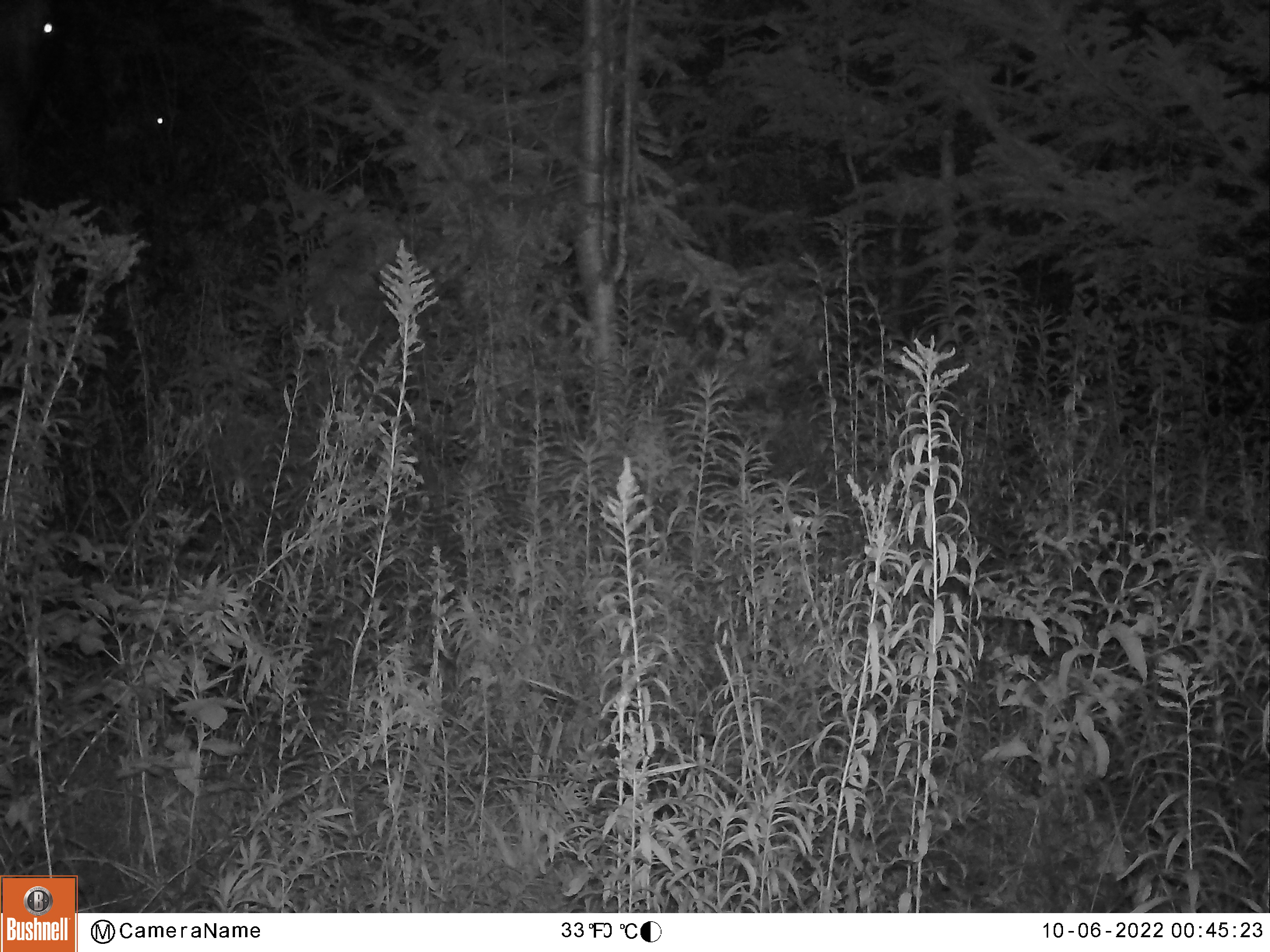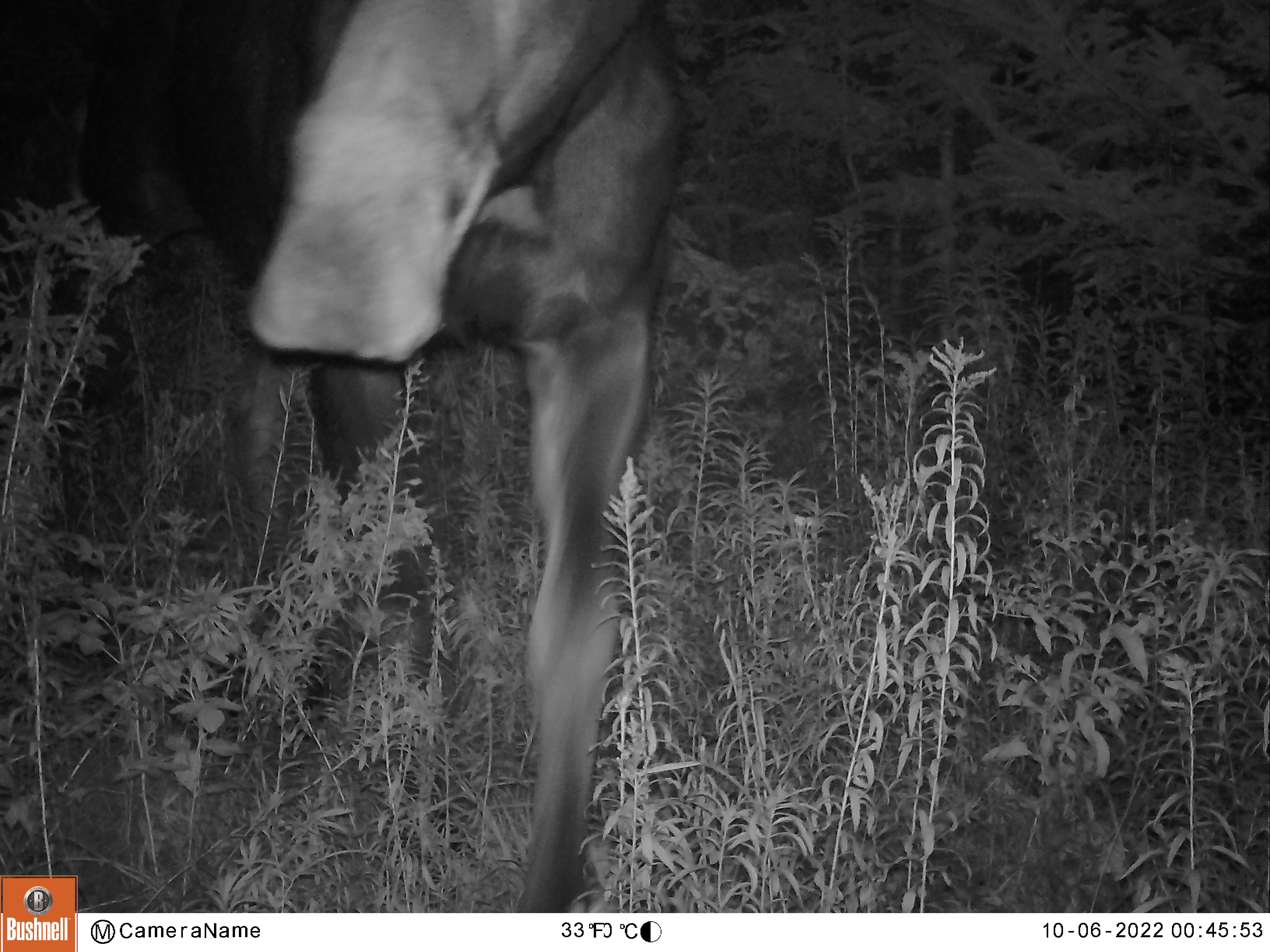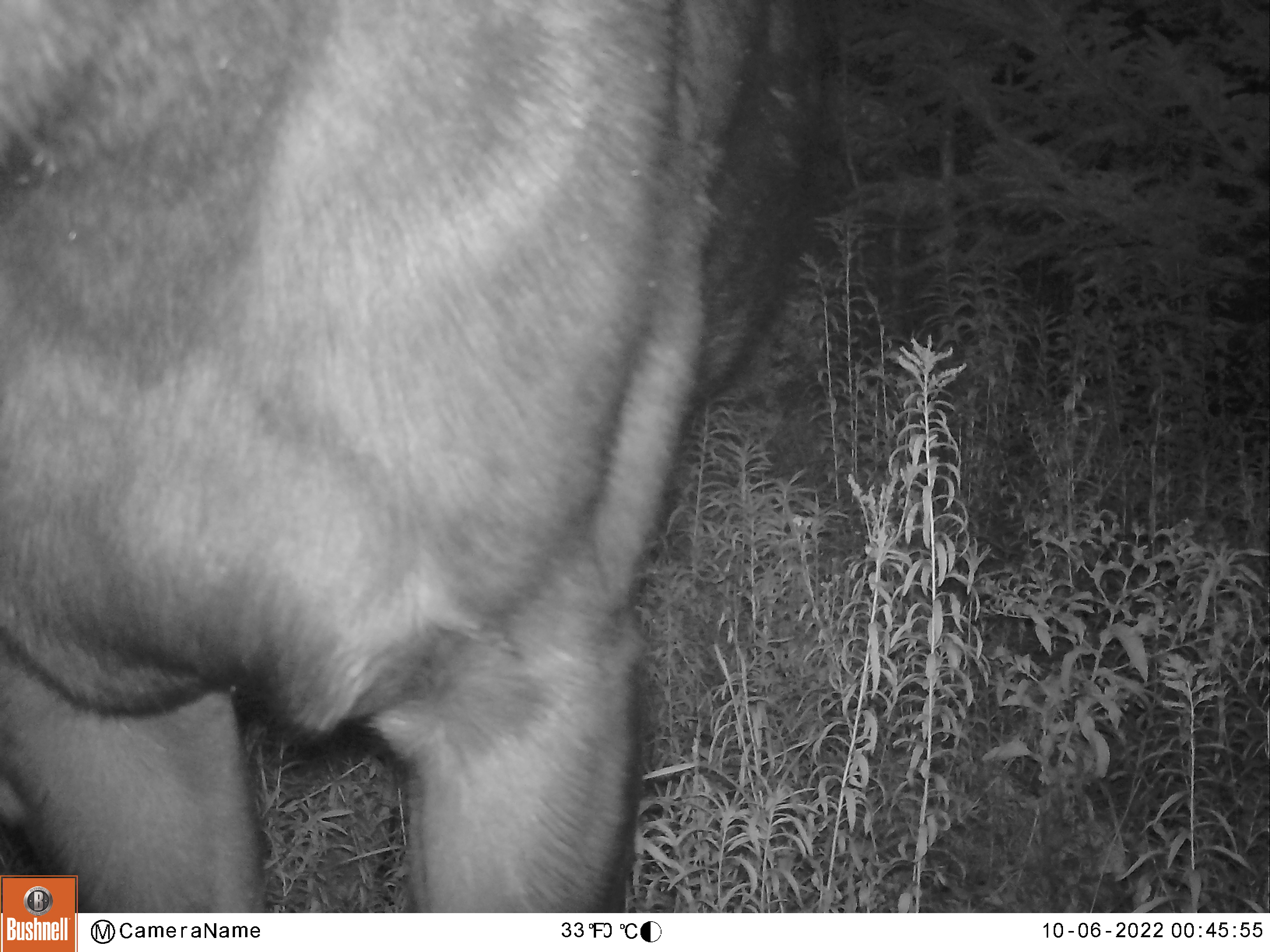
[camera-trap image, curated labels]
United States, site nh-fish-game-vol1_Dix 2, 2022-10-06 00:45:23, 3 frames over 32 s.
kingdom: Animalia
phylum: Chordata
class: Mammalia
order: Artiodactyla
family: Cervidae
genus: Alces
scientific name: Alces alces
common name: moose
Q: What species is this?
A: Moose (Alces alces).